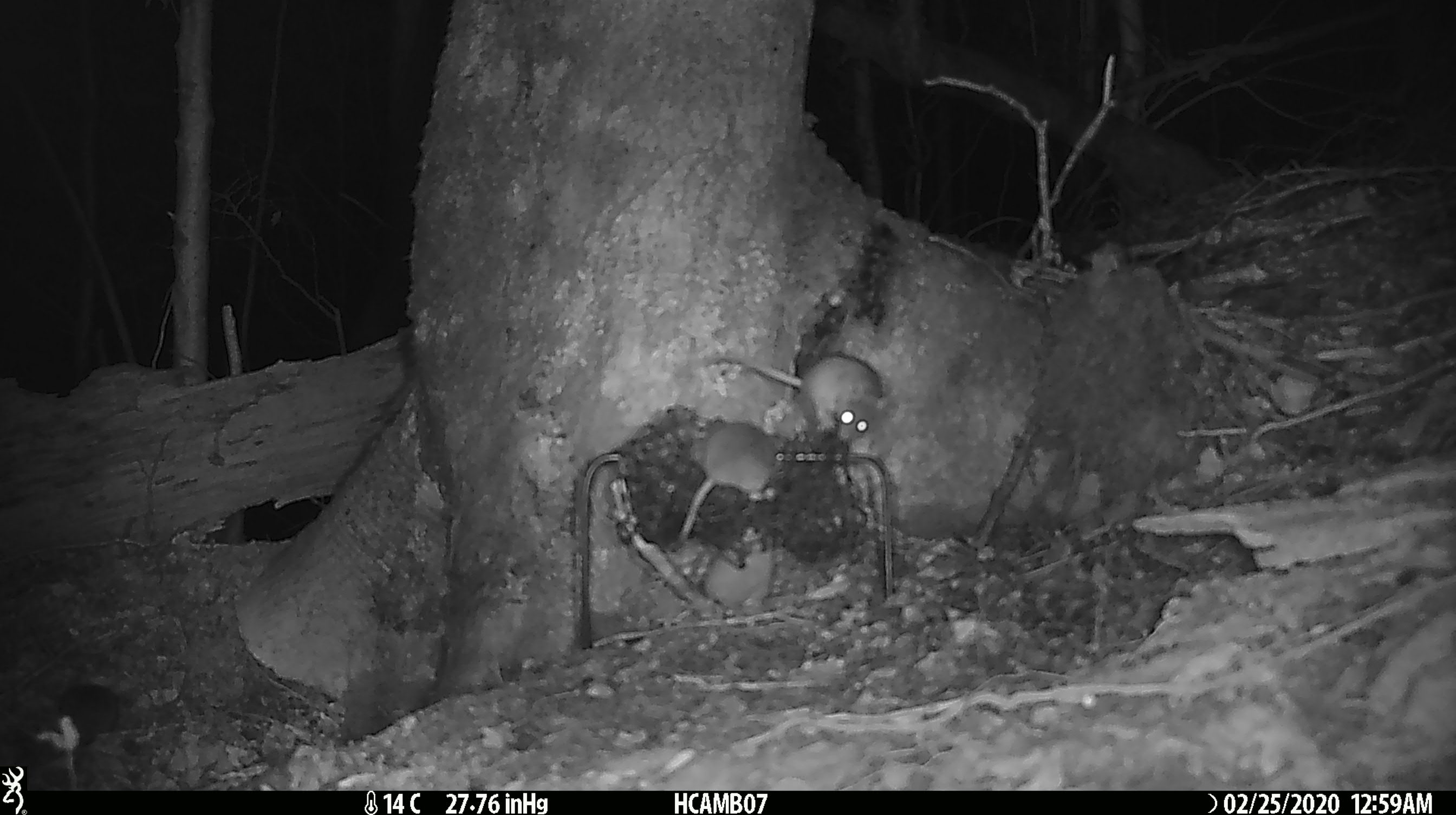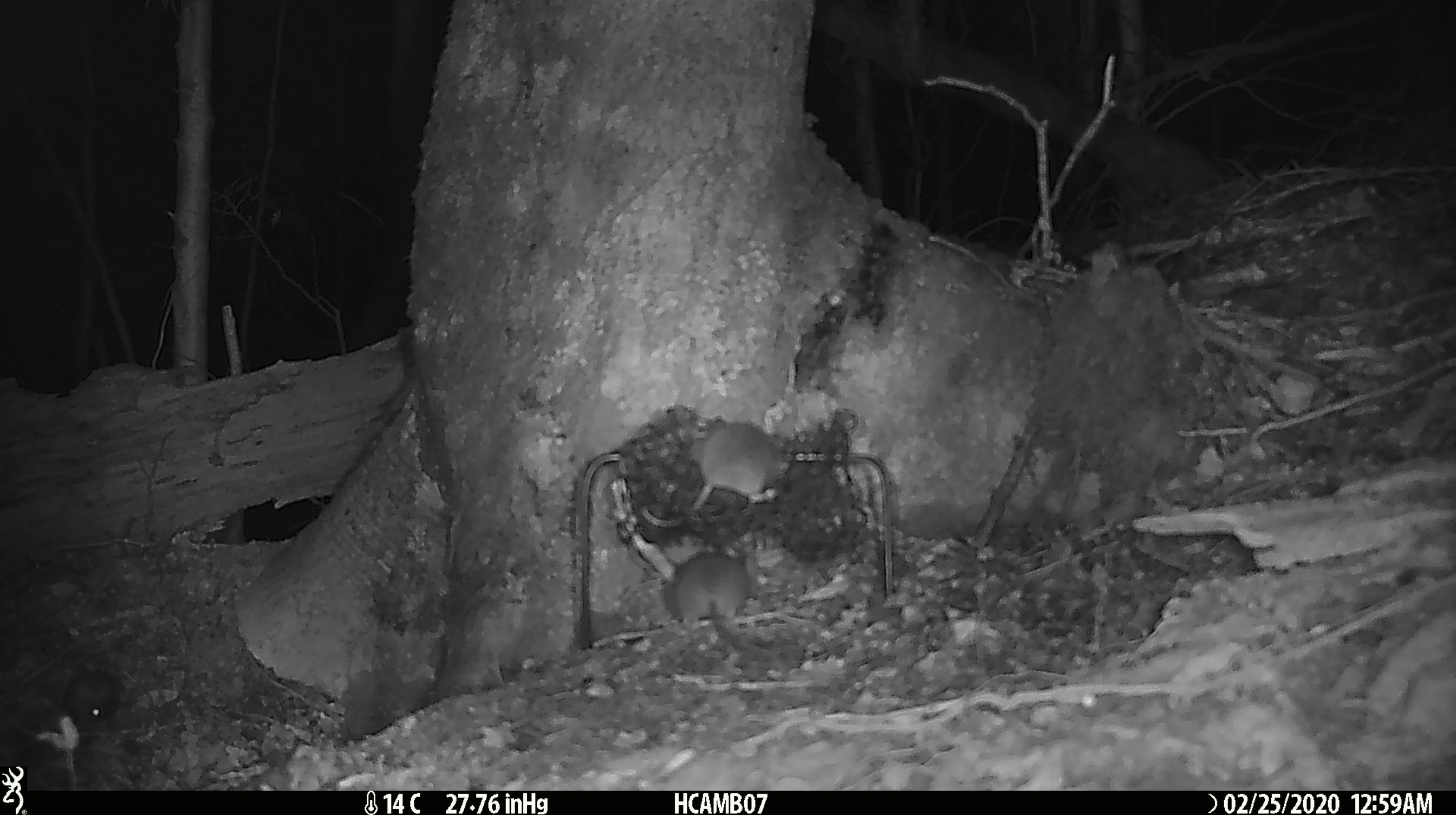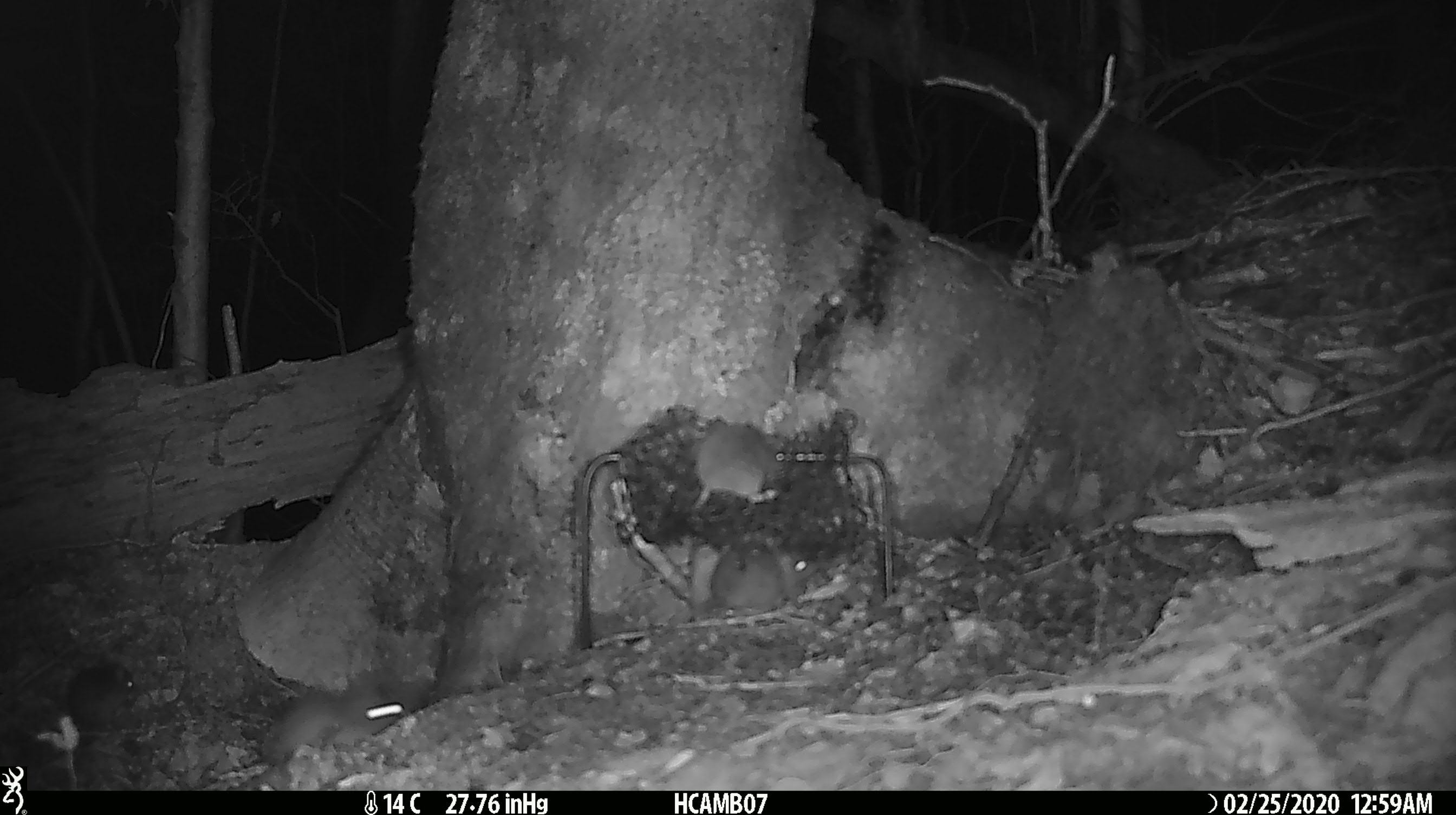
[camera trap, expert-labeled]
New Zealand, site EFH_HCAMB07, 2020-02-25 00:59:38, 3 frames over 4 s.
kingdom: Animalia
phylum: Chordata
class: Mammalia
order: Rodentia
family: Muridae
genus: Mus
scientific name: Mus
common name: mouse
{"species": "mouse (Mus)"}